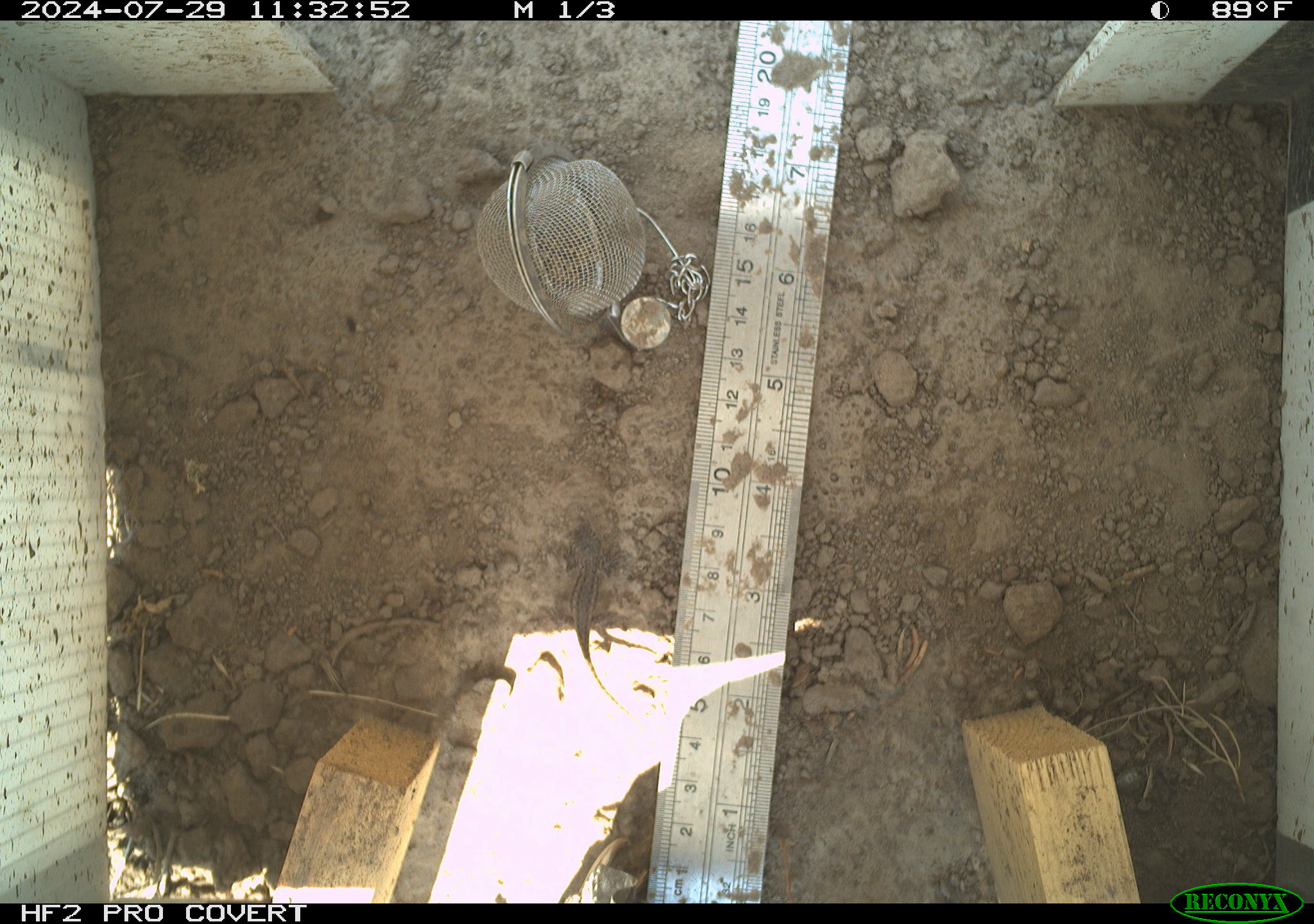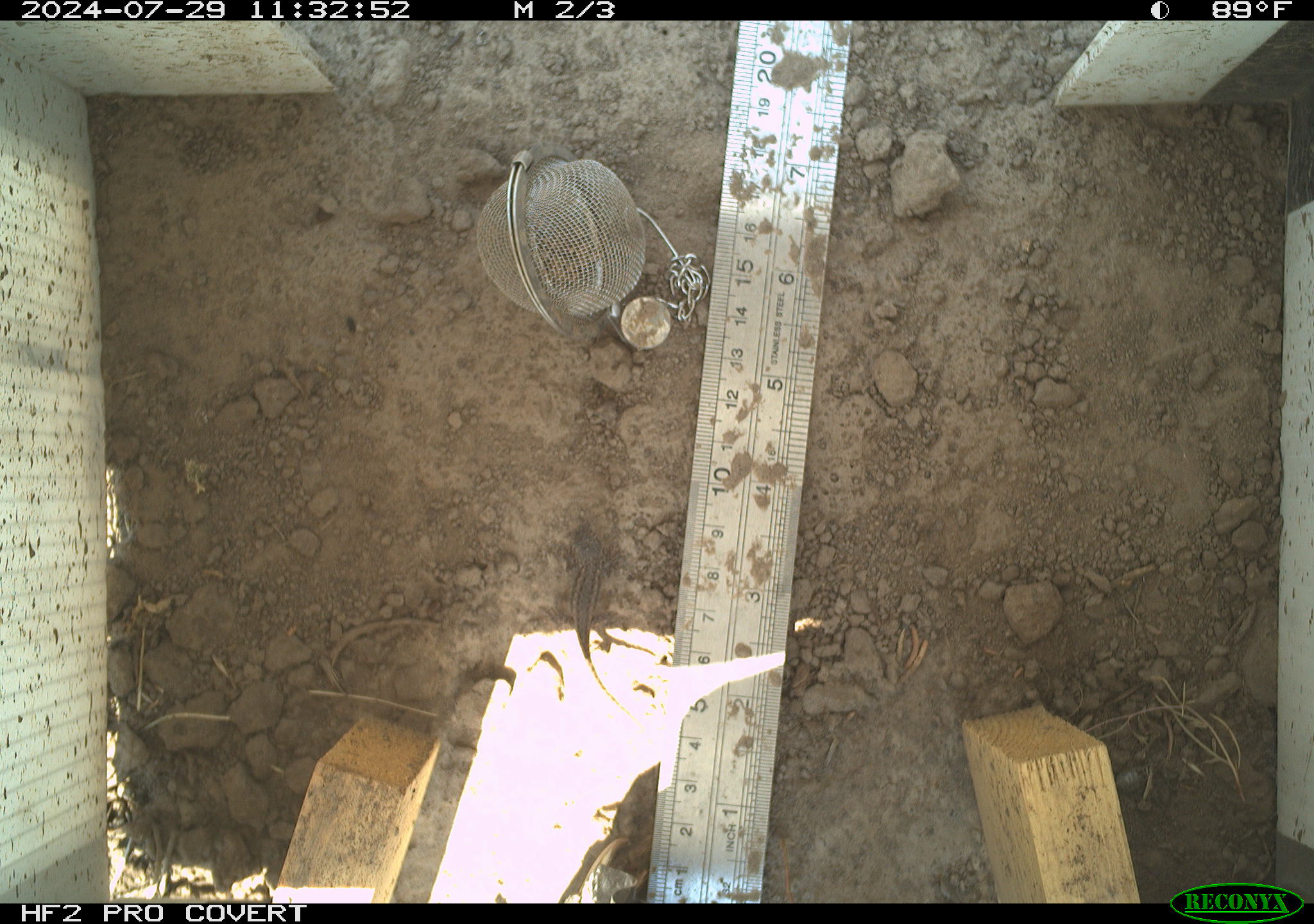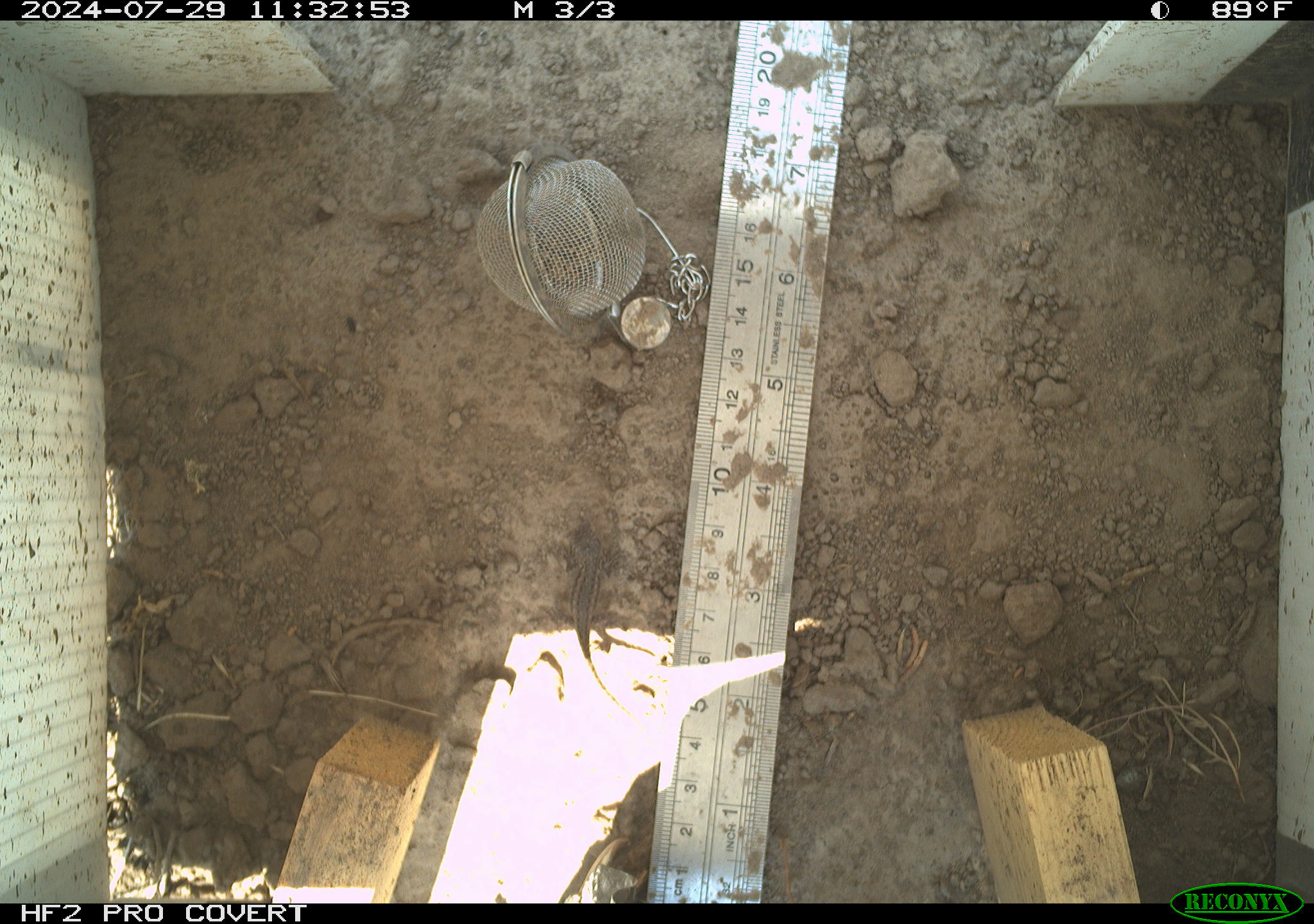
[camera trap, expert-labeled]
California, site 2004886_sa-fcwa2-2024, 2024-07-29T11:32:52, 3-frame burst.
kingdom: Animalia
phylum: Chordata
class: Reptilia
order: Squamata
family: Phrynosomatidae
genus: Sceloporus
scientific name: Sceloporus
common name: spiny lizards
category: sceloporus species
Sceloporus species (spiny lizards) (Sceloporus).